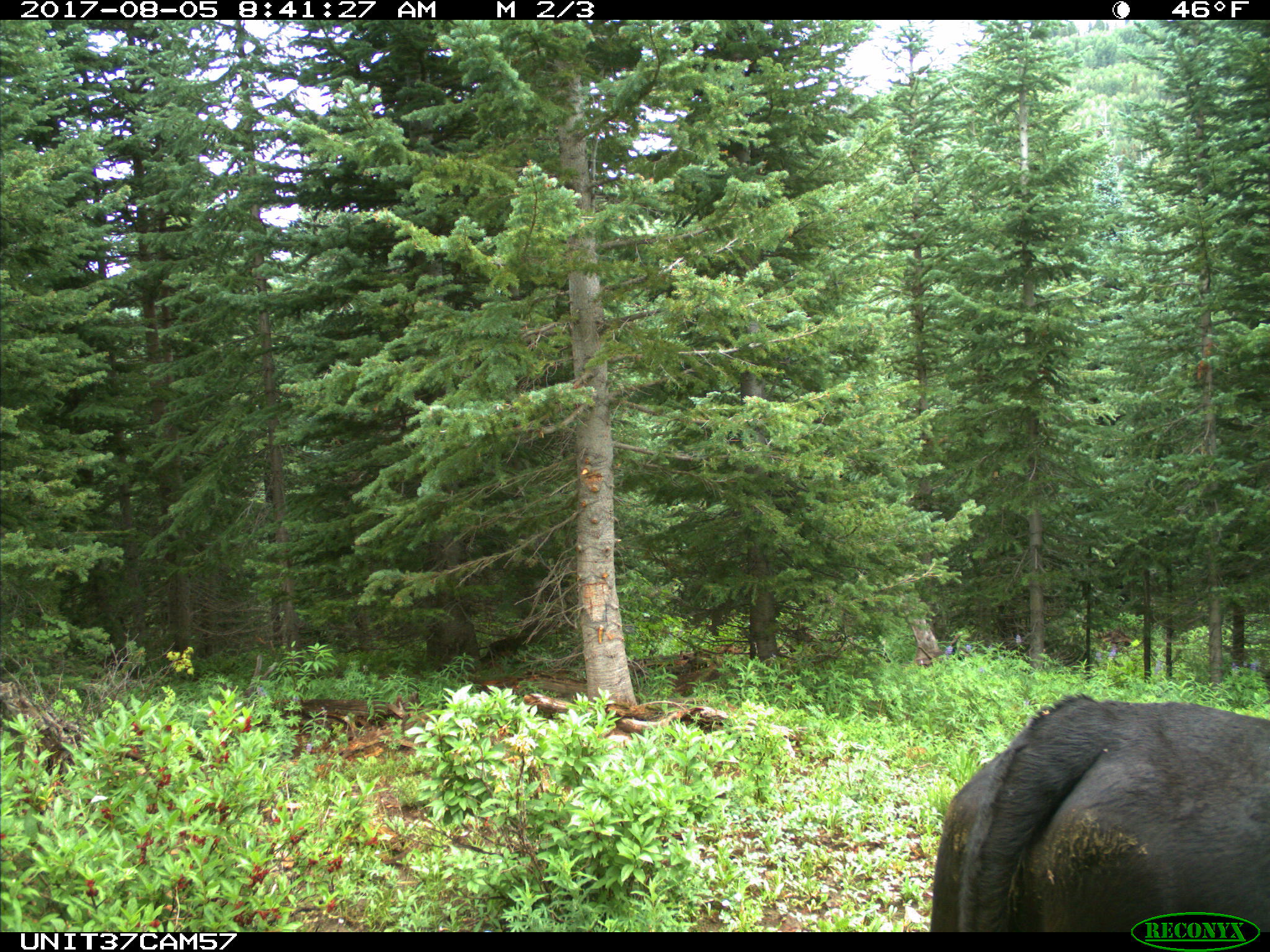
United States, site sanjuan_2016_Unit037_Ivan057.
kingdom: Animalia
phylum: Chordata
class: Mammalia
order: Artiodactyla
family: Bovidae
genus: Bos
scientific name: Bos taurus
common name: domestic cow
Bos taurus (domestic cow).